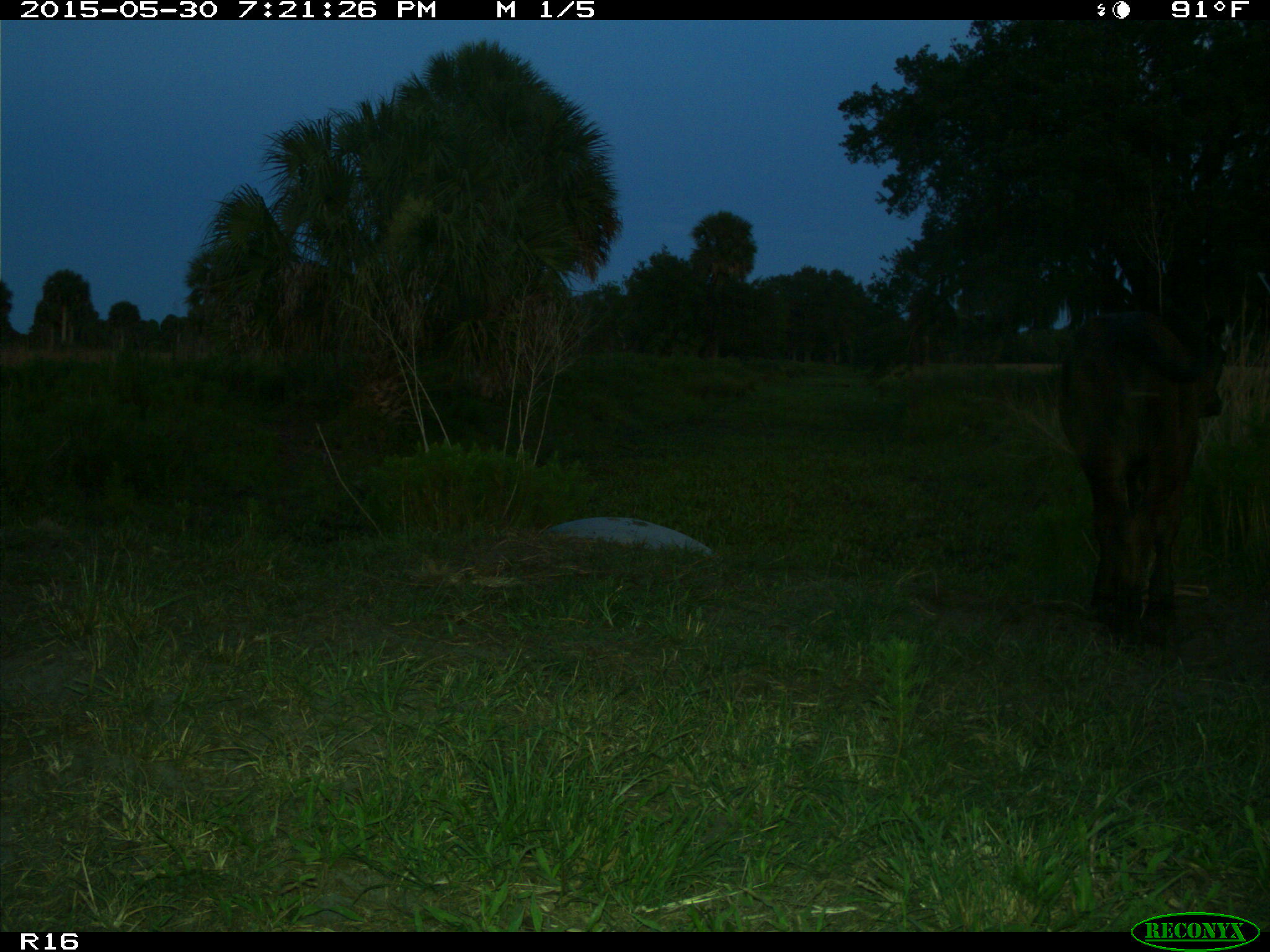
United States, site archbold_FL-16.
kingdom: Animalia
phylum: Chordata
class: Mammalia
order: Artiodactyla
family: Bovidae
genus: Bos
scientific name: Bos taurus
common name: domestic cow